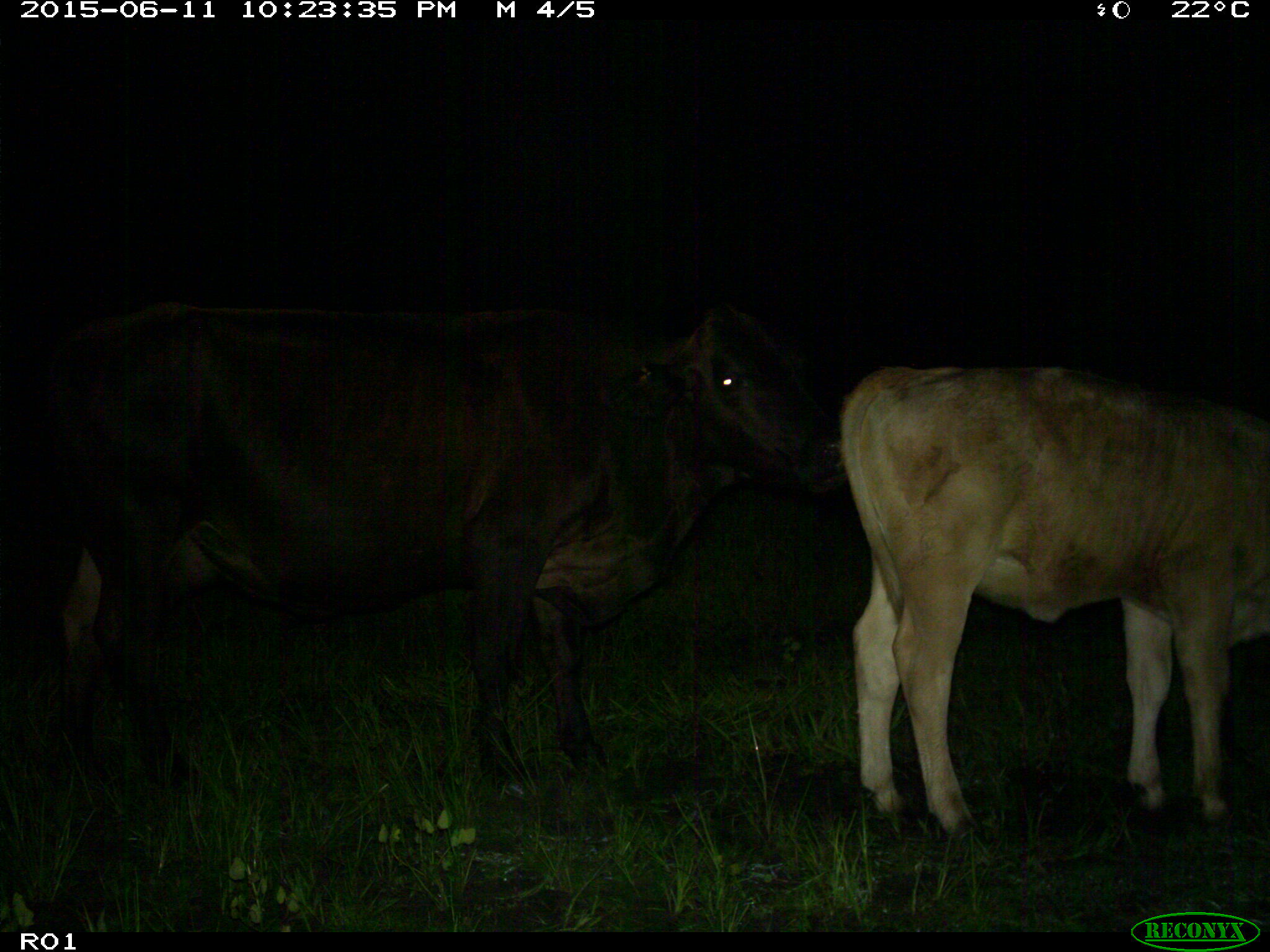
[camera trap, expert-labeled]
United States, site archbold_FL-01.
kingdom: Animalia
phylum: Chordata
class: Mammalia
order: Artiodactyla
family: Bovidae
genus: Bos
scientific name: Bos taurus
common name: domestic cow